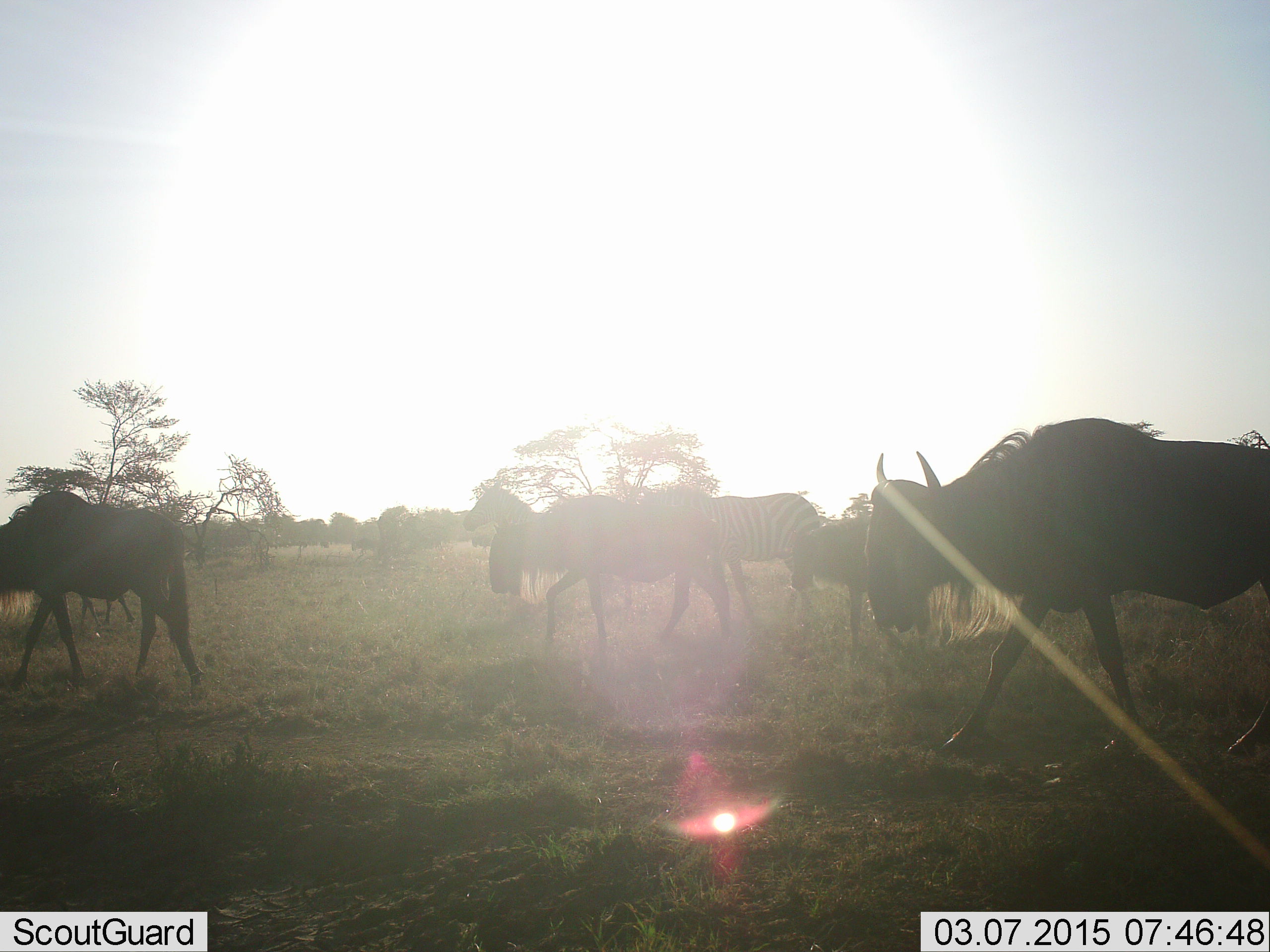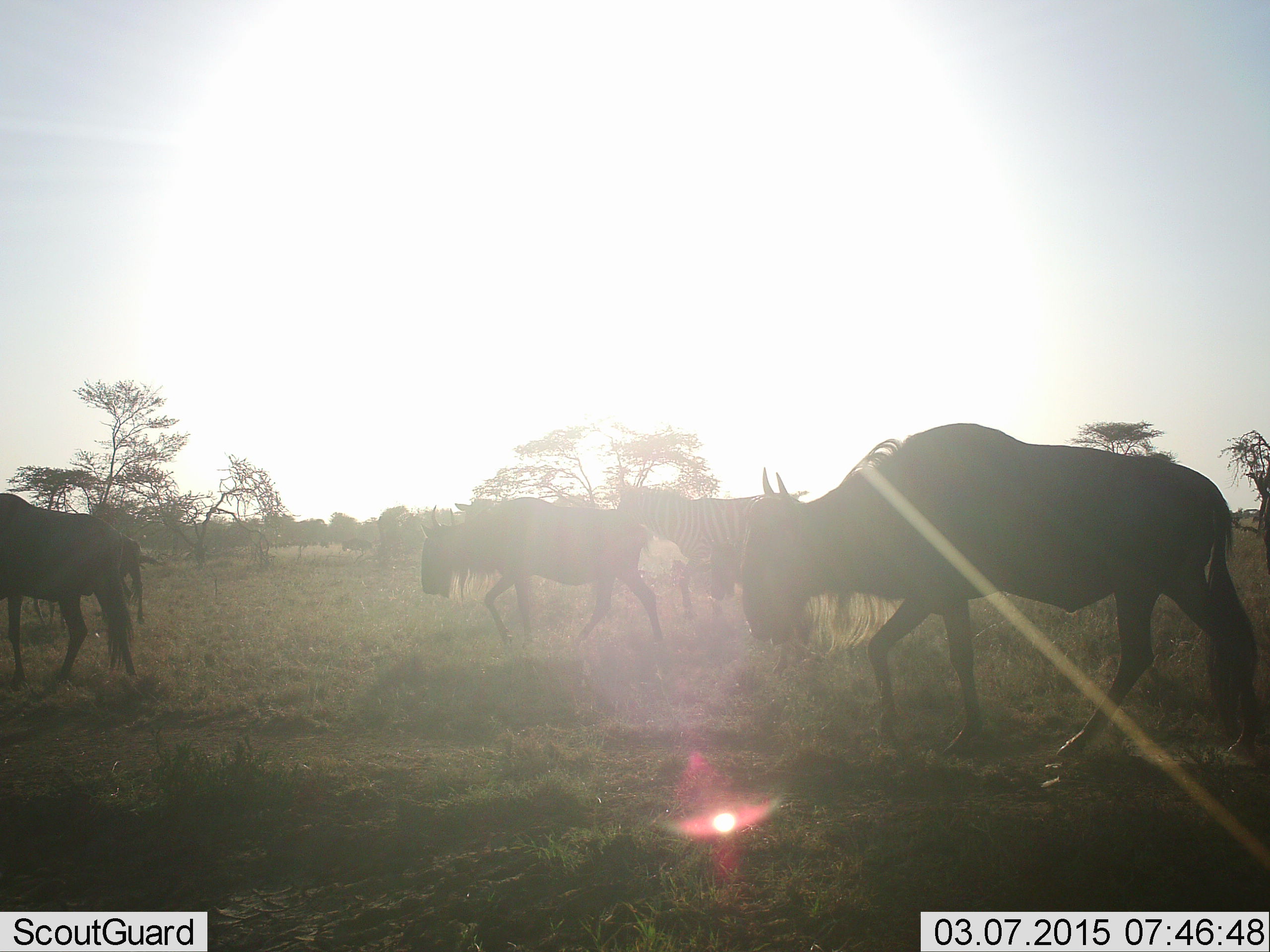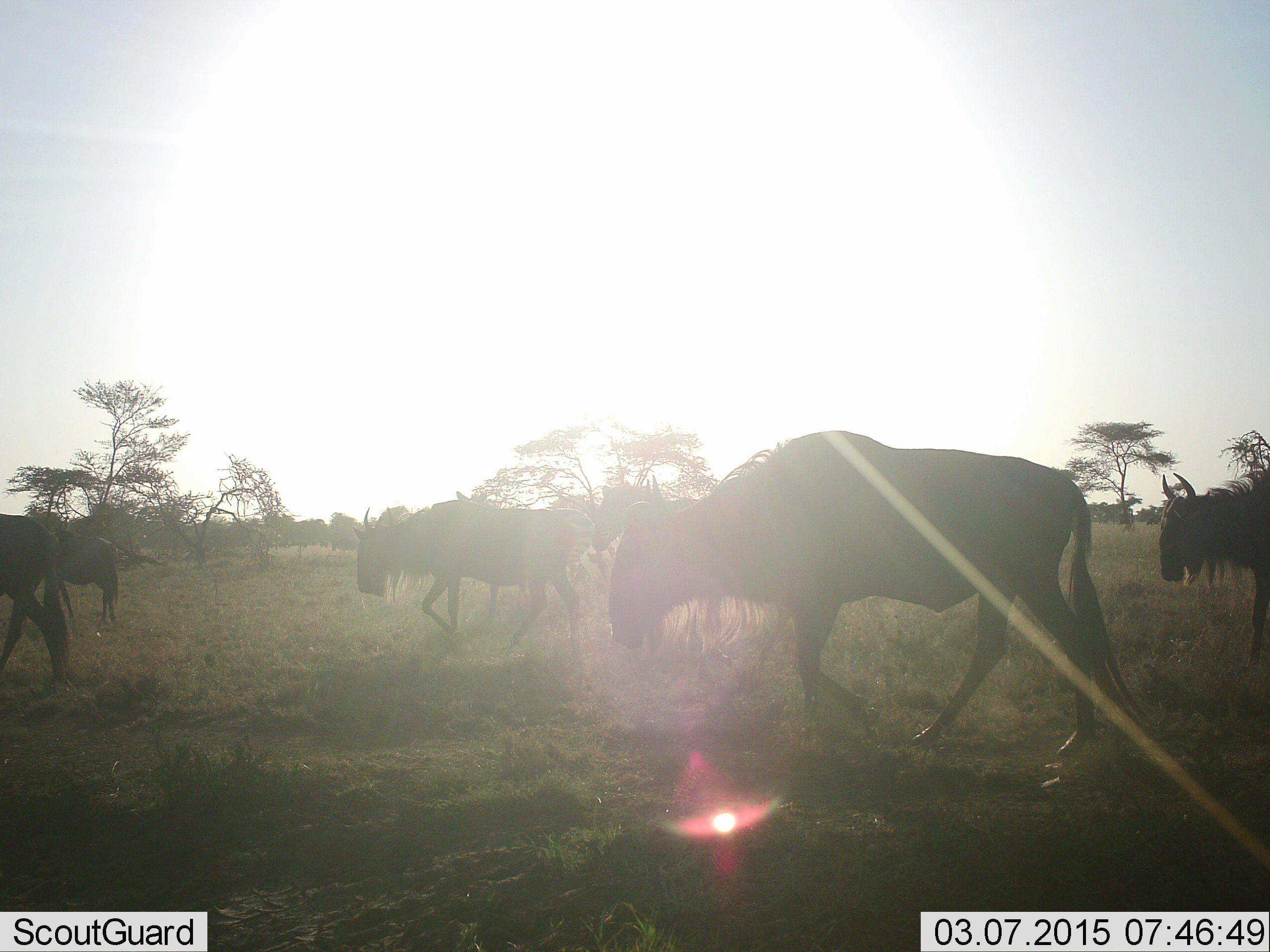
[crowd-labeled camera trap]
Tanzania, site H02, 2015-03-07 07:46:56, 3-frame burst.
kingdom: Animalia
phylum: Chordata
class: Mammalia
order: Artiodactyla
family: Bovidae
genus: Connochaetes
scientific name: Connochaetes taurinus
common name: blue wildebeest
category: wildebeest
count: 5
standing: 0%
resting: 0%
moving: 100%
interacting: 0%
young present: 7%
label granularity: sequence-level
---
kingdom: Animalia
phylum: Chordata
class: Mammalia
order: Perissodactyla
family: Equidae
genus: Equus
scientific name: Equus quagga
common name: plains zebra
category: zebra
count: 1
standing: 20%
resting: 0%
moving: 80%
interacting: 0%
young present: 0%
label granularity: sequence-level